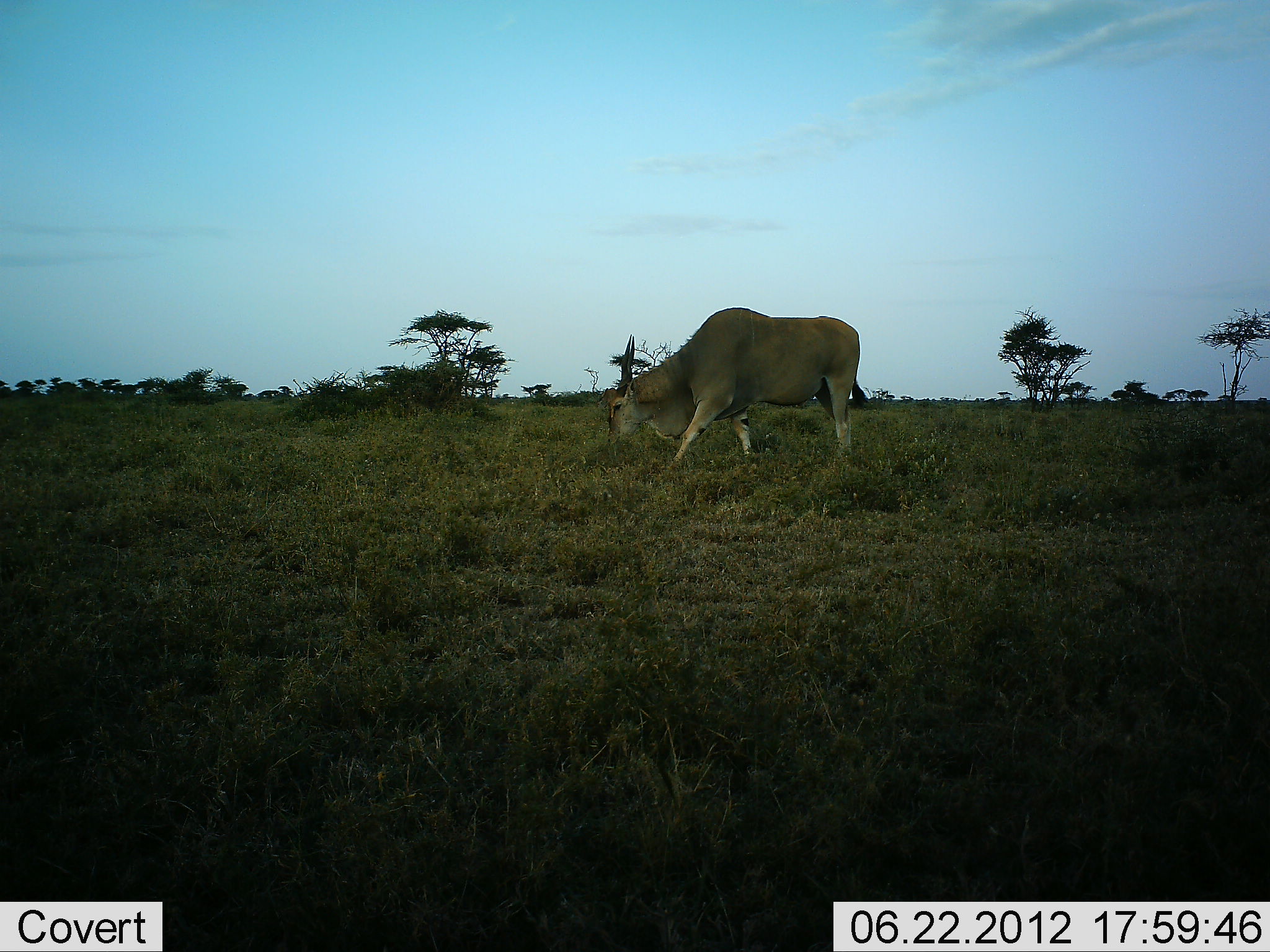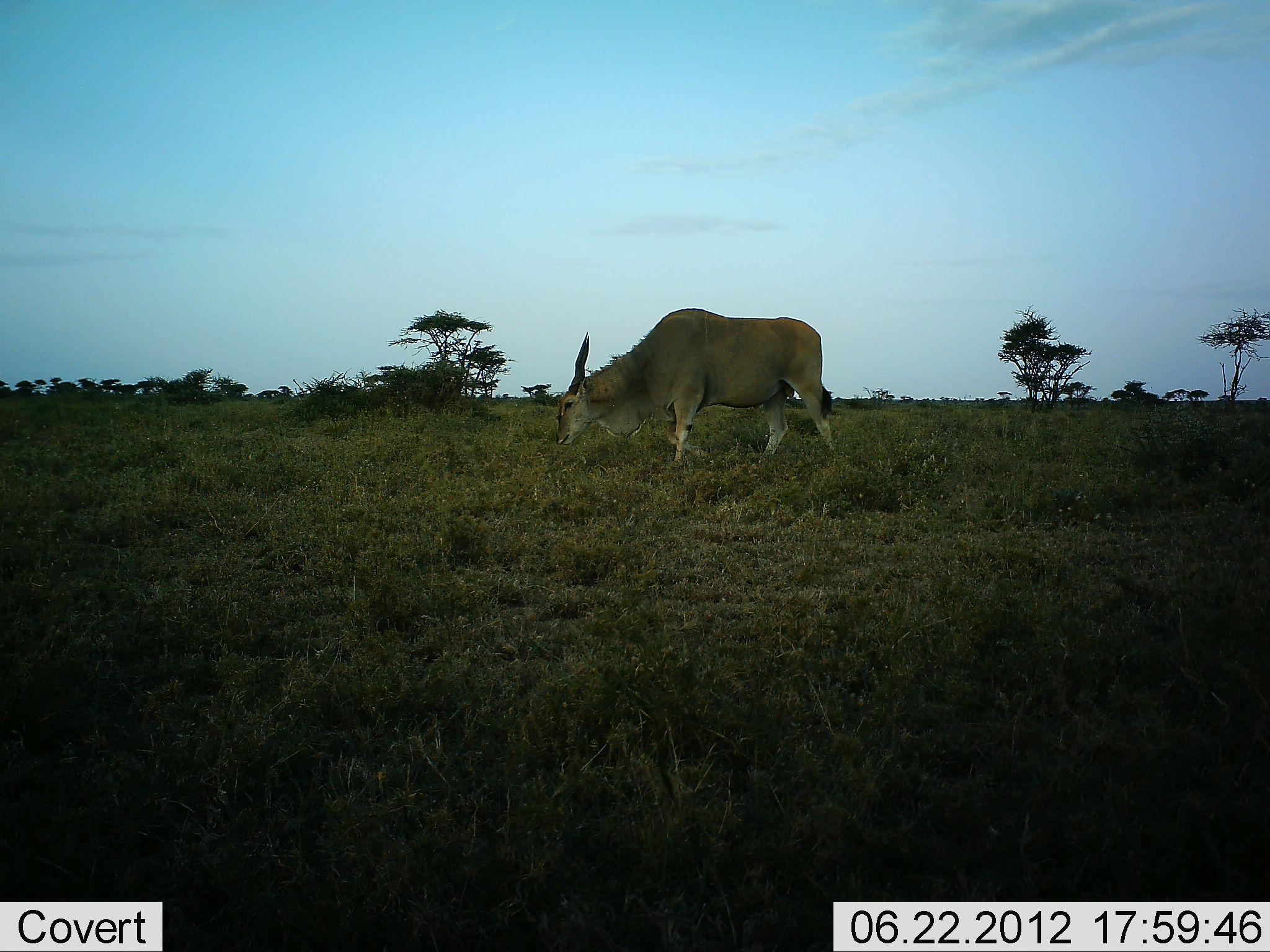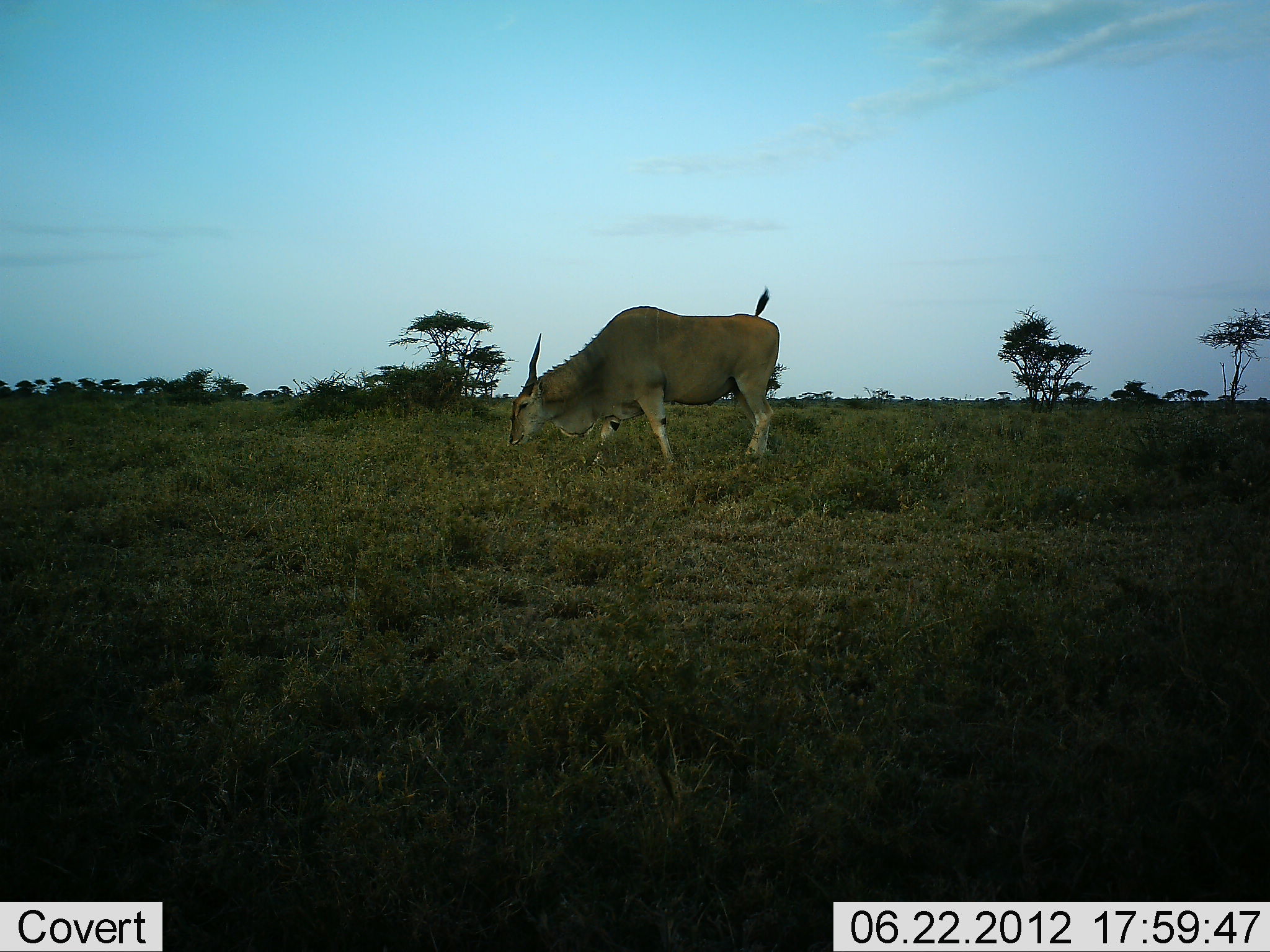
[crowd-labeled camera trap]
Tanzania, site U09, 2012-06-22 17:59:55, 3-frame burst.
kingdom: Animalia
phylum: Chordata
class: Mammalia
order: Artiodactyla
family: Bovidae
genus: Tragelaphus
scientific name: Tragelaphus oryx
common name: eland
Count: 1.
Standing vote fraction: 0%.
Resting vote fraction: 0%.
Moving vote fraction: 80%.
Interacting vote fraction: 0%.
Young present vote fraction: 0%.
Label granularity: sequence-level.